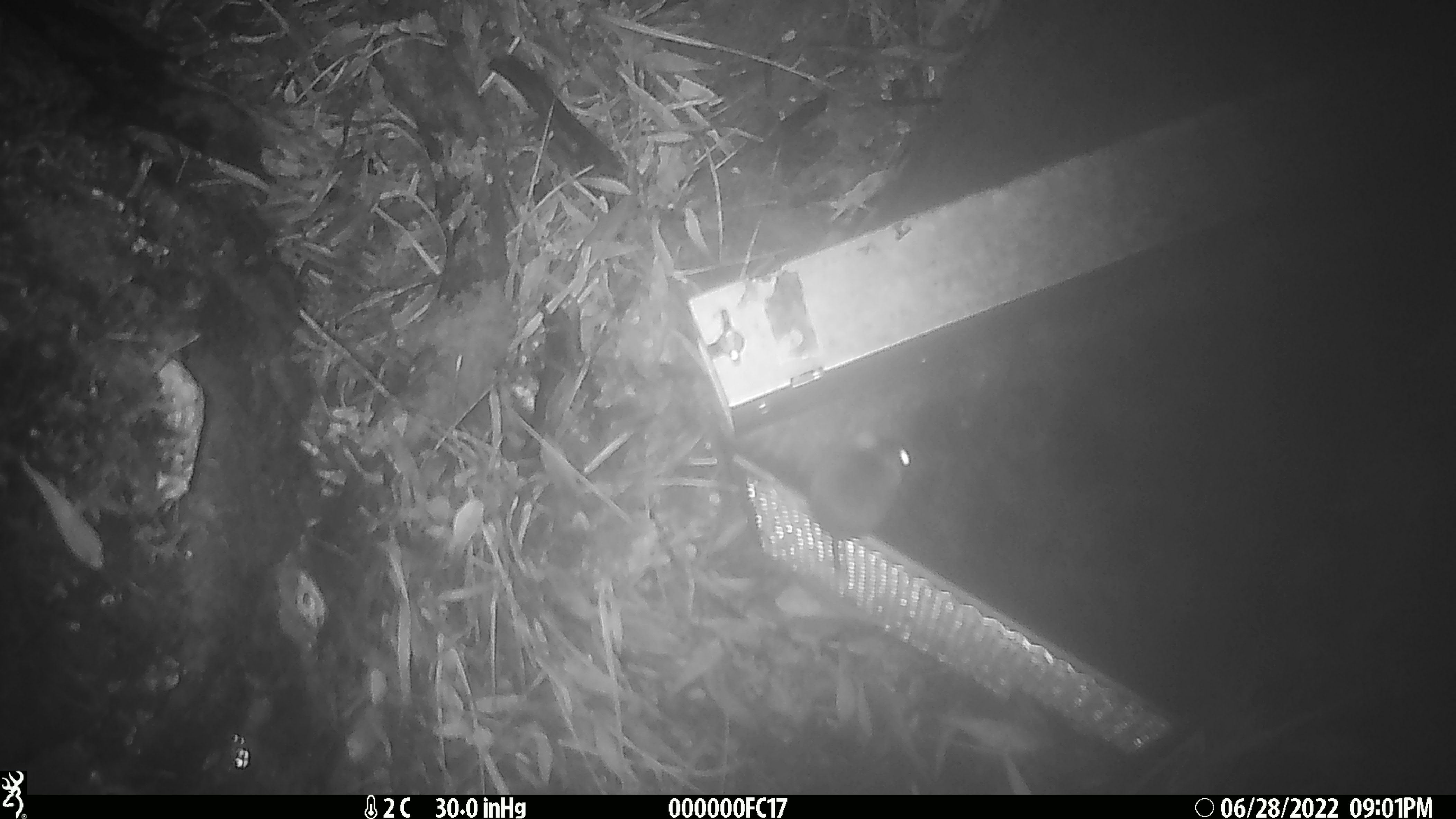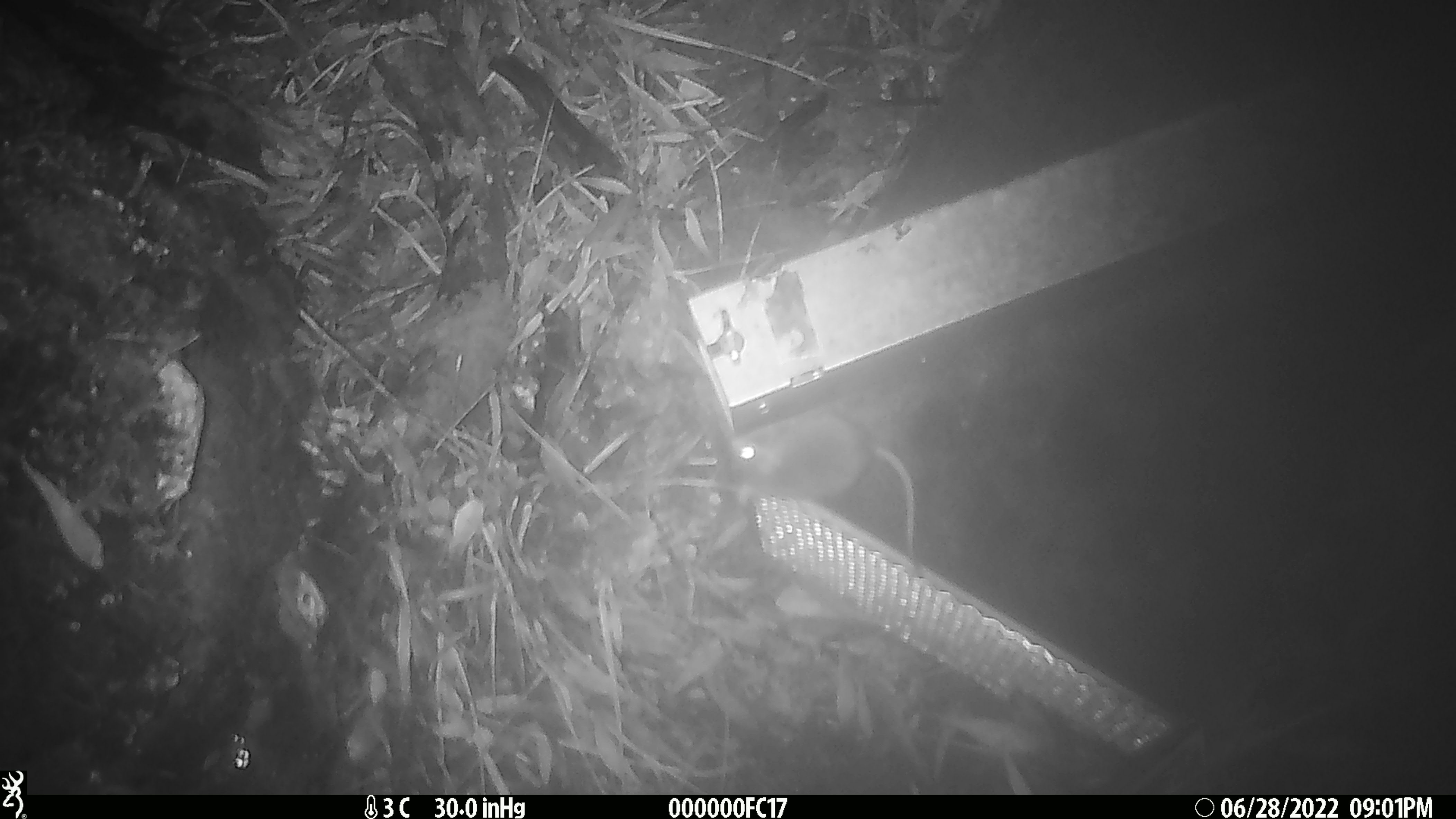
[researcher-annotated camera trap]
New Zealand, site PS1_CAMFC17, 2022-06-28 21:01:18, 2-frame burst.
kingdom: Animalia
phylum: Chordata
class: Mammalia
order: Rodentia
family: Muridae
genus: Mus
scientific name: Mus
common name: mouse